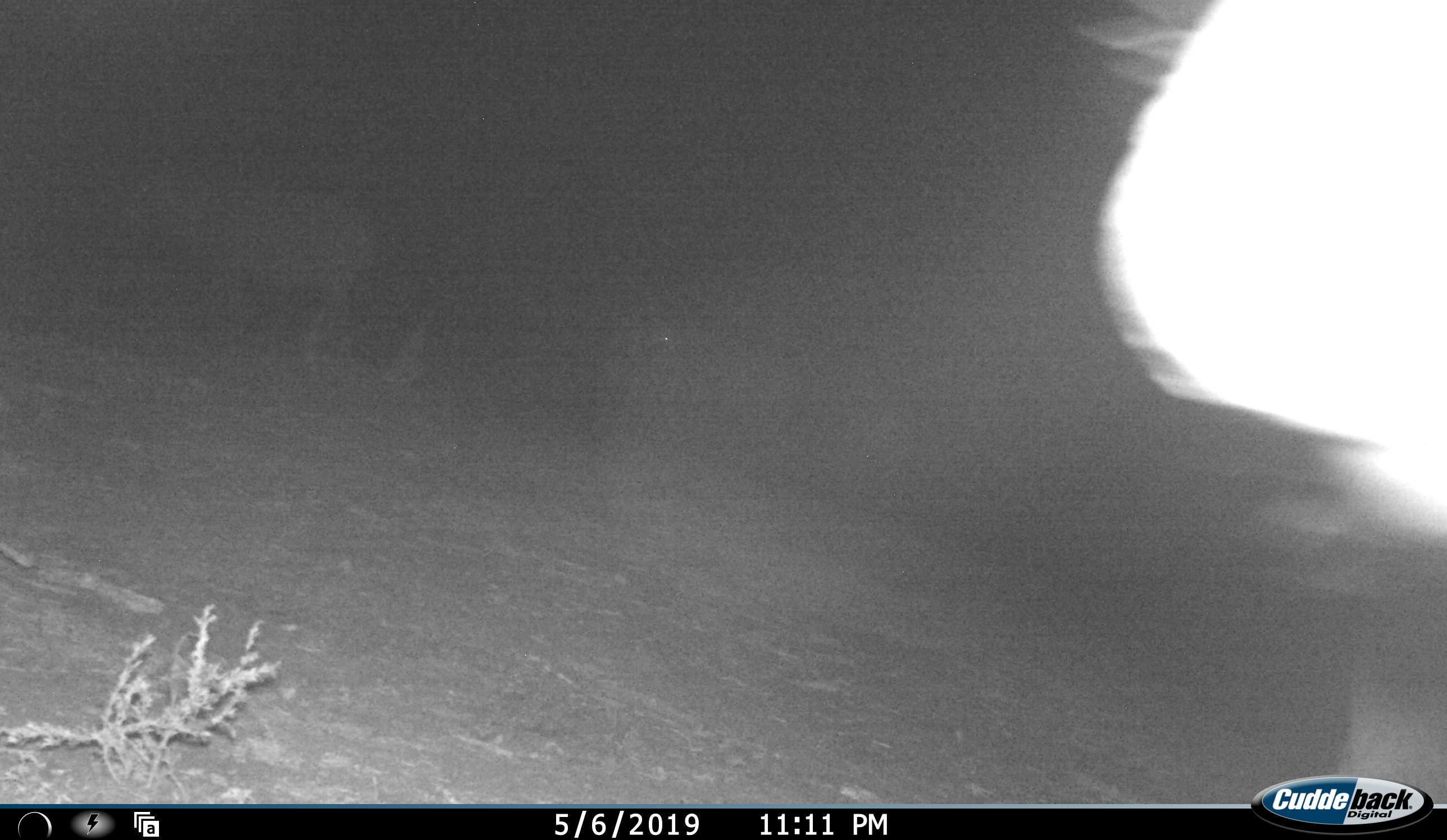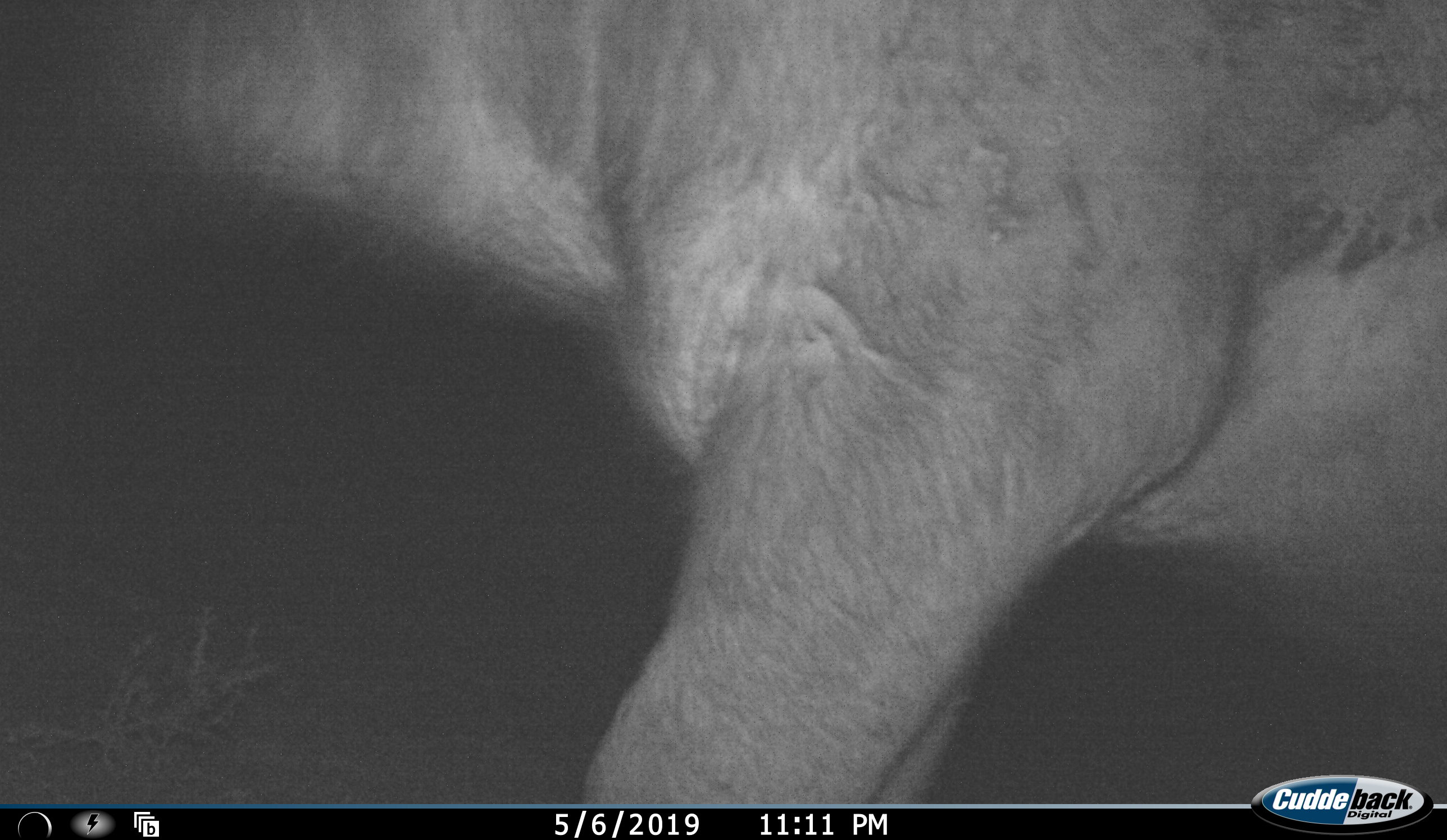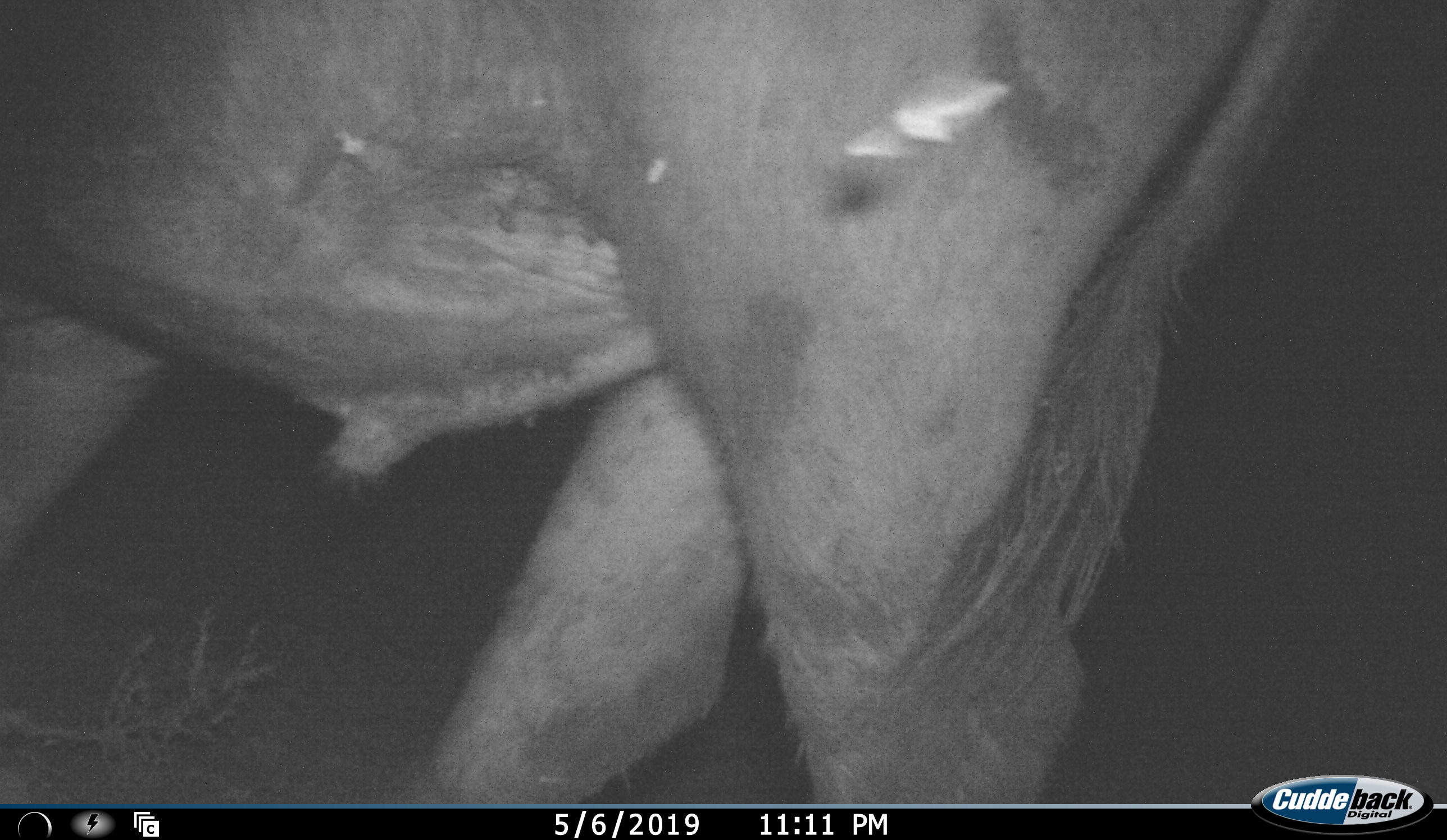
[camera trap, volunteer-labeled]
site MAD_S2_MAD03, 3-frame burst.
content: unidentified animal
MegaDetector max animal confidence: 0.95